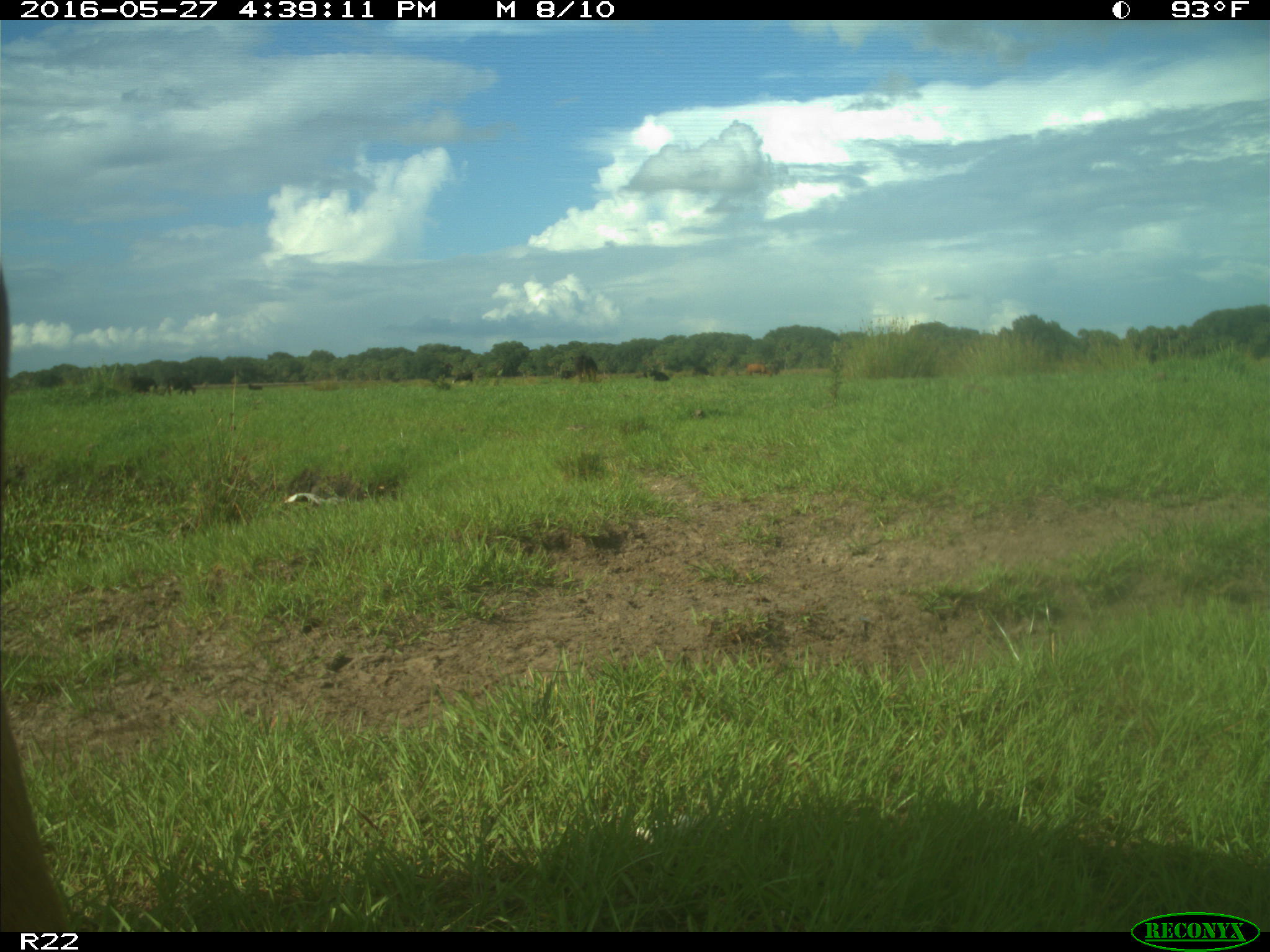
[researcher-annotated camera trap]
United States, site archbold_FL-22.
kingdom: Animalia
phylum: Chordata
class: Mammalia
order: Artiodactyla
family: Bovidae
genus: Bos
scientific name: Bos taurus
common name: domestic cow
Bos taurus (domestic cow).